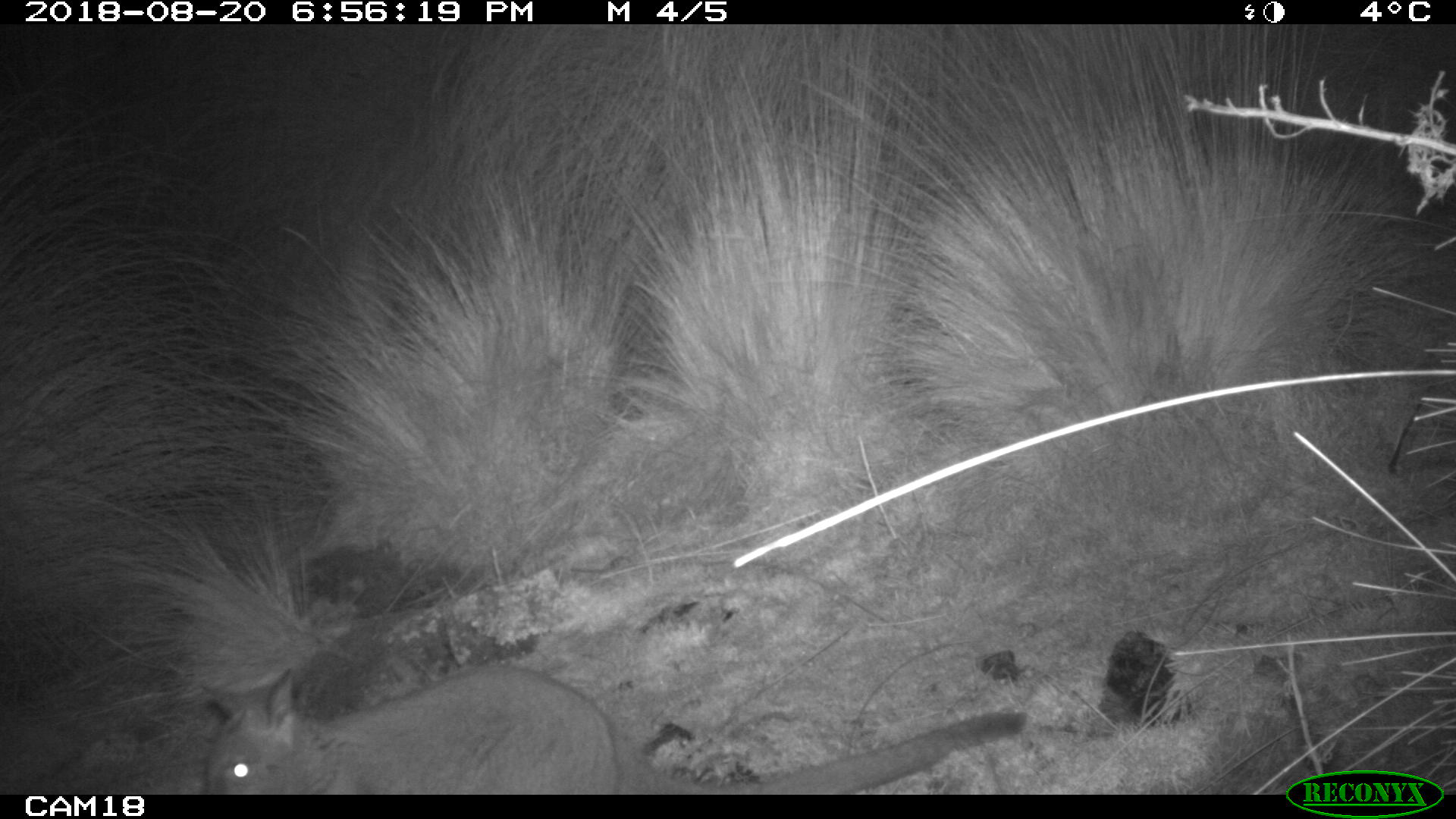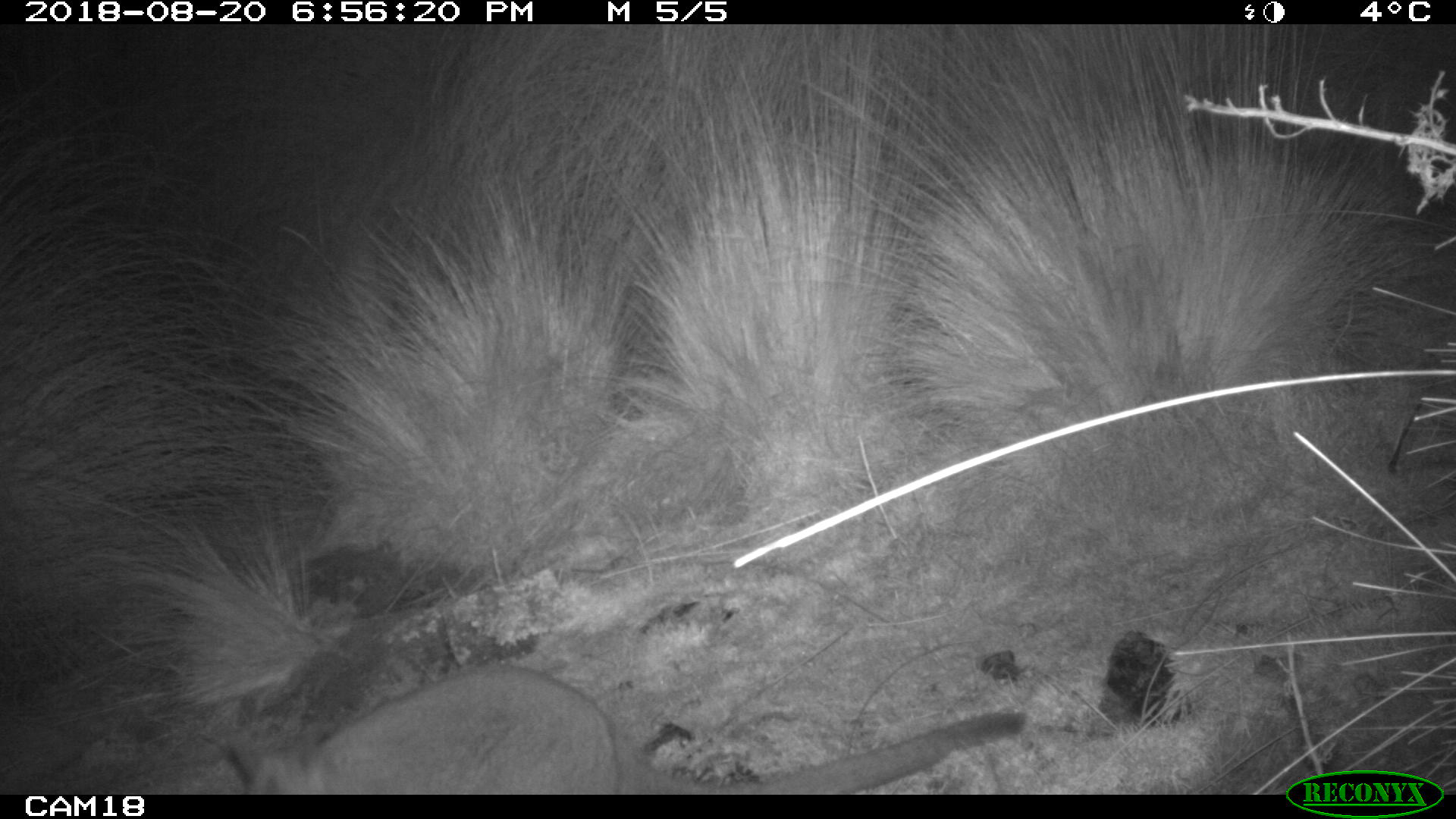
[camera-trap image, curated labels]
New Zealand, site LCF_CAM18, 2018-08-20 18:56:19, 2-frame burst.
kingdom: Animalia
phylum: Chordata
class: Mammalia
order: Diprotodontia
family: Macropodidae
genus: Notamacropus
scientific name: Notamacropus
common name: wallaby